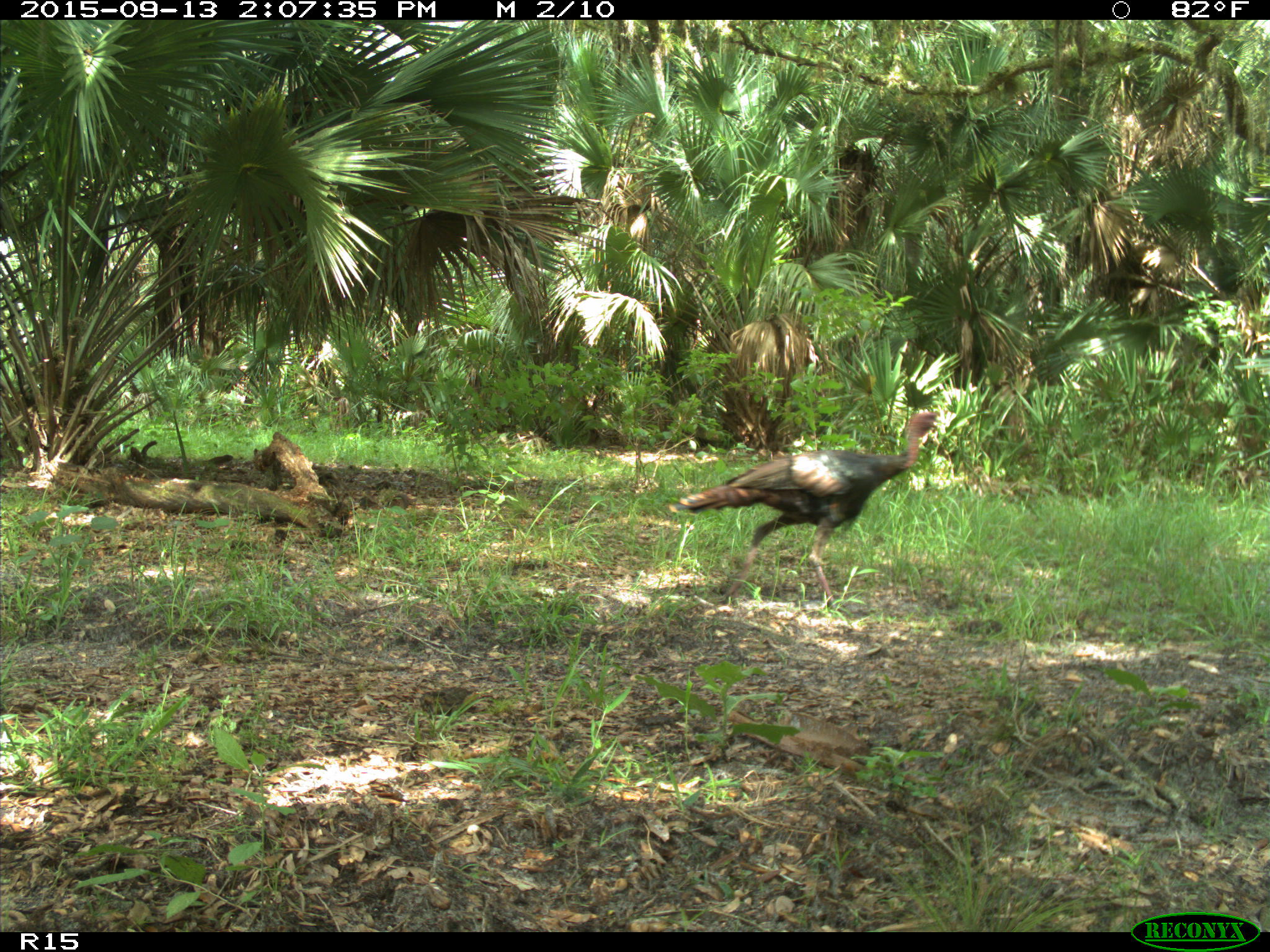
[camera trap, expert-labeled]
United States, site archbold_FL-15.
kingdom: Animalia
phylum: Chordata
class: Aves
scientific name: Aves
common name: birds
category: unidentified bird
Unidentified bird (birds) (Aves).